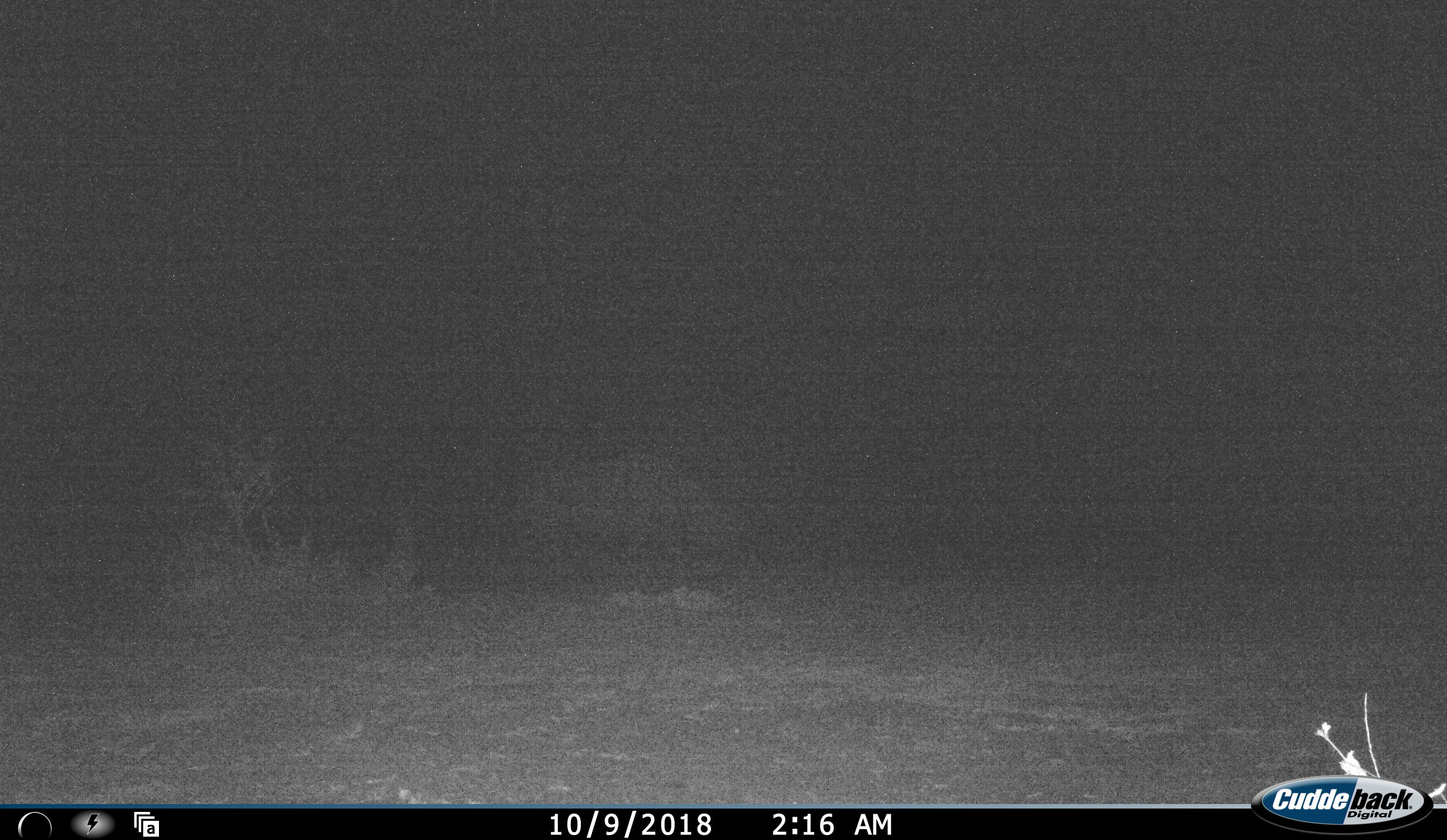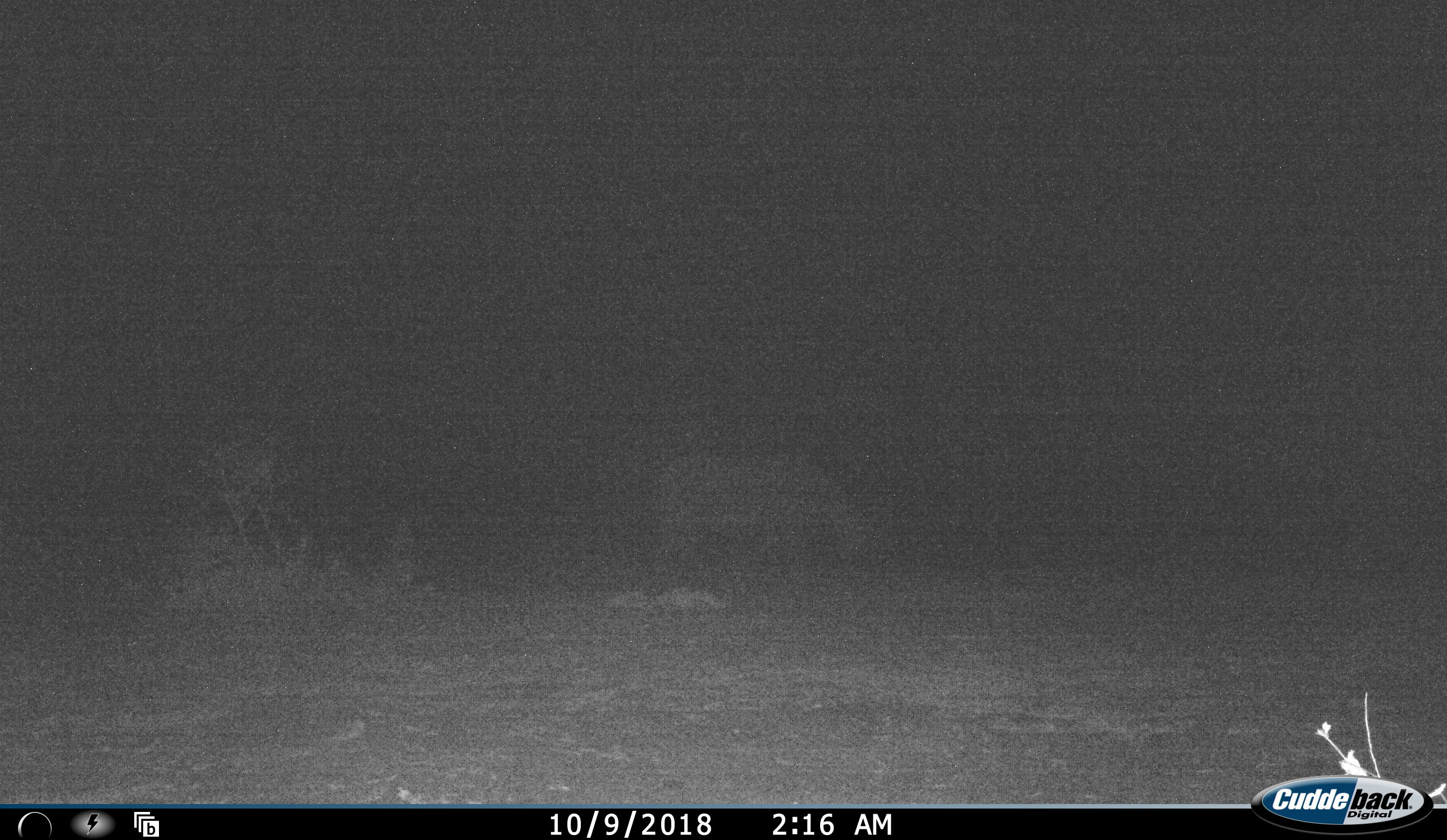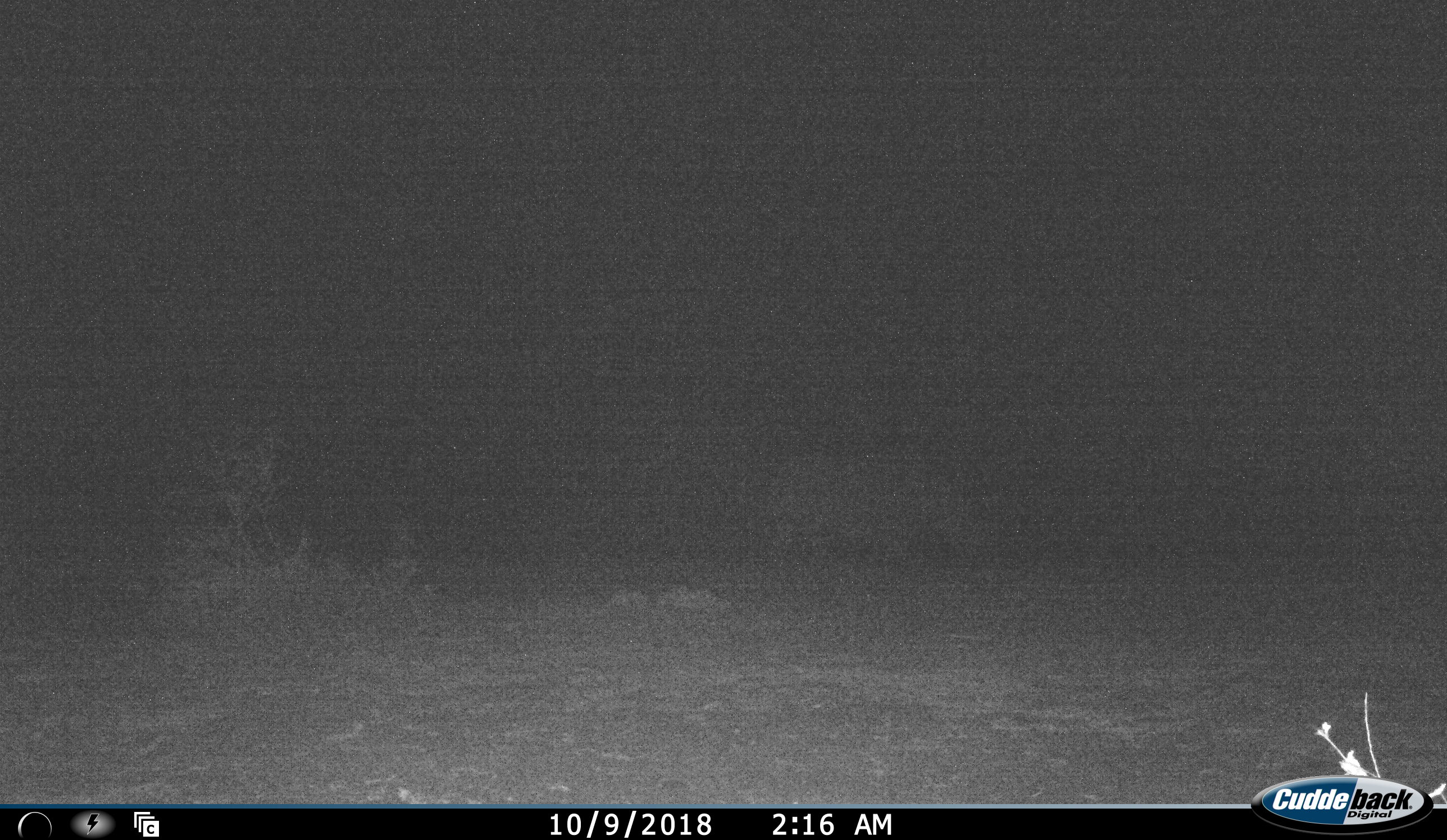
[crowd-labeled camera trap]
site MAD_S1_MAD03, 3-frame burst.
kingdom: Animalia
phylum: Chordata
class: Mammalia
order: Perissodactyla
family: Rhinocerotidae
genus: Ceratotherium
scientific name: Ceratotherium simum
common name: white rhinoceros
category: rhinoceroswhite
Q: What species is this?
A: Rhinoceroswhite (white rhinoceros) (Ceratotherium simum).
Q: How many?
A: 1.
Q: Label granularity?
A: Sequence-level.